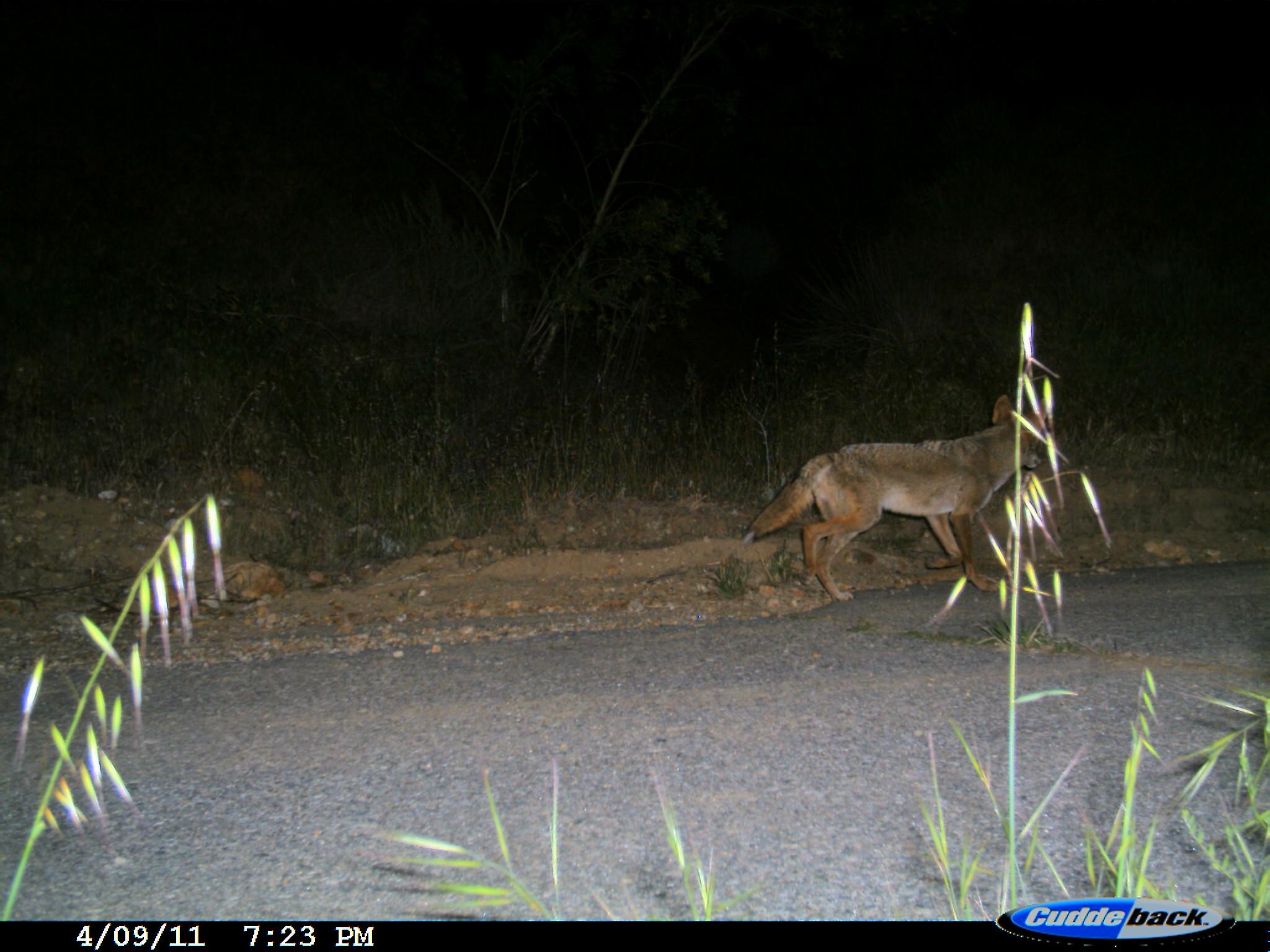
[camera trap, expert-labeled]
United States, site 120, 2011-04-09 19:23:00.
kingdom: Animalia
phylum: Chordata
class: Mammalia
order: Carnivora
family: Canidae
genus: Canis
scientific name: Canis latrans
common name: coyote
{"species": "coyote (Canis latrans)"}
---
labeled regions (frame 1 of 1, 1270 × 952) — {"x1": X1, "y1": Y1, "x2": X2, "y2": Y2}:
coyote: {"x1": 737, "y1": 392, "x2": 1080, "y2": 605}